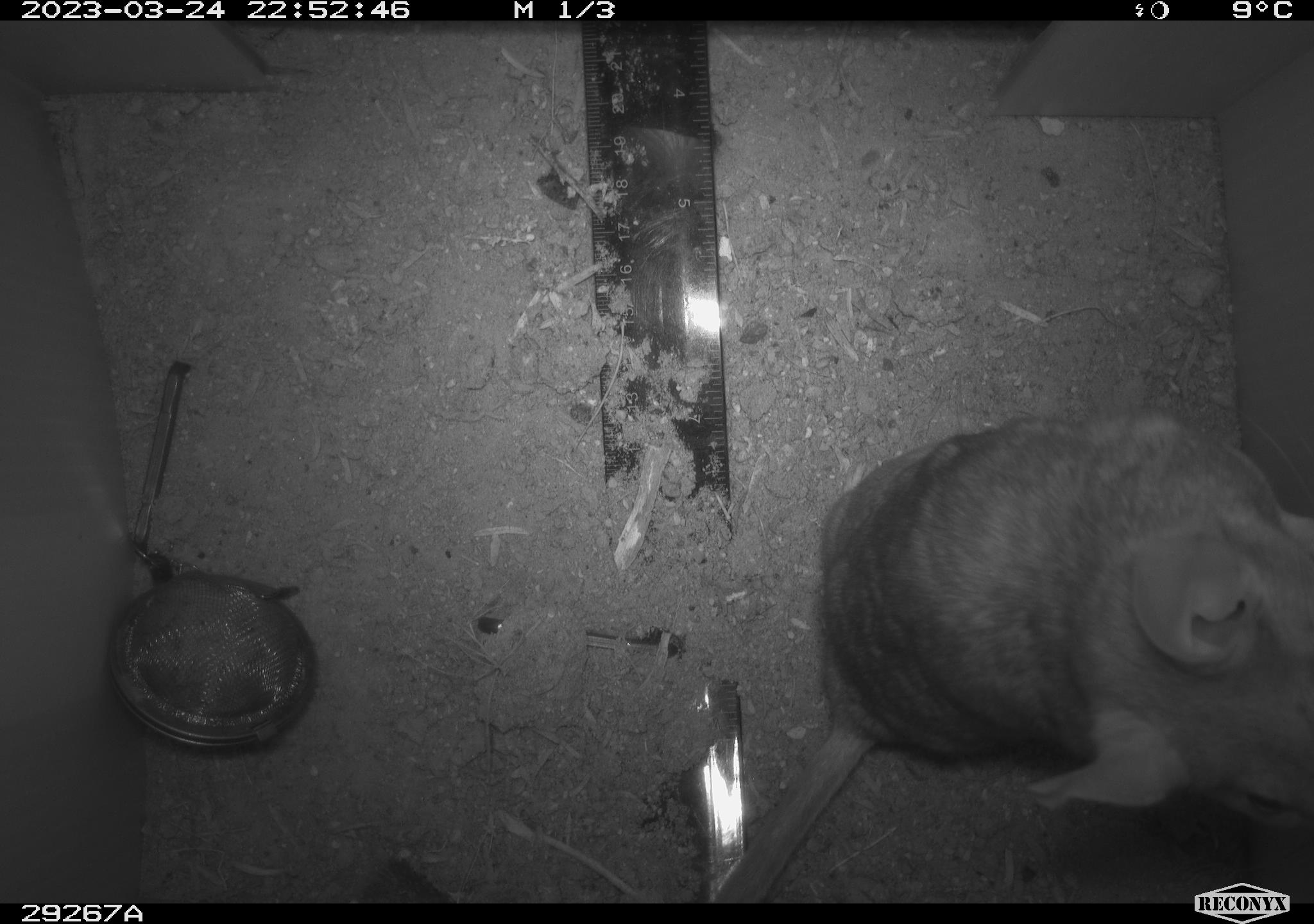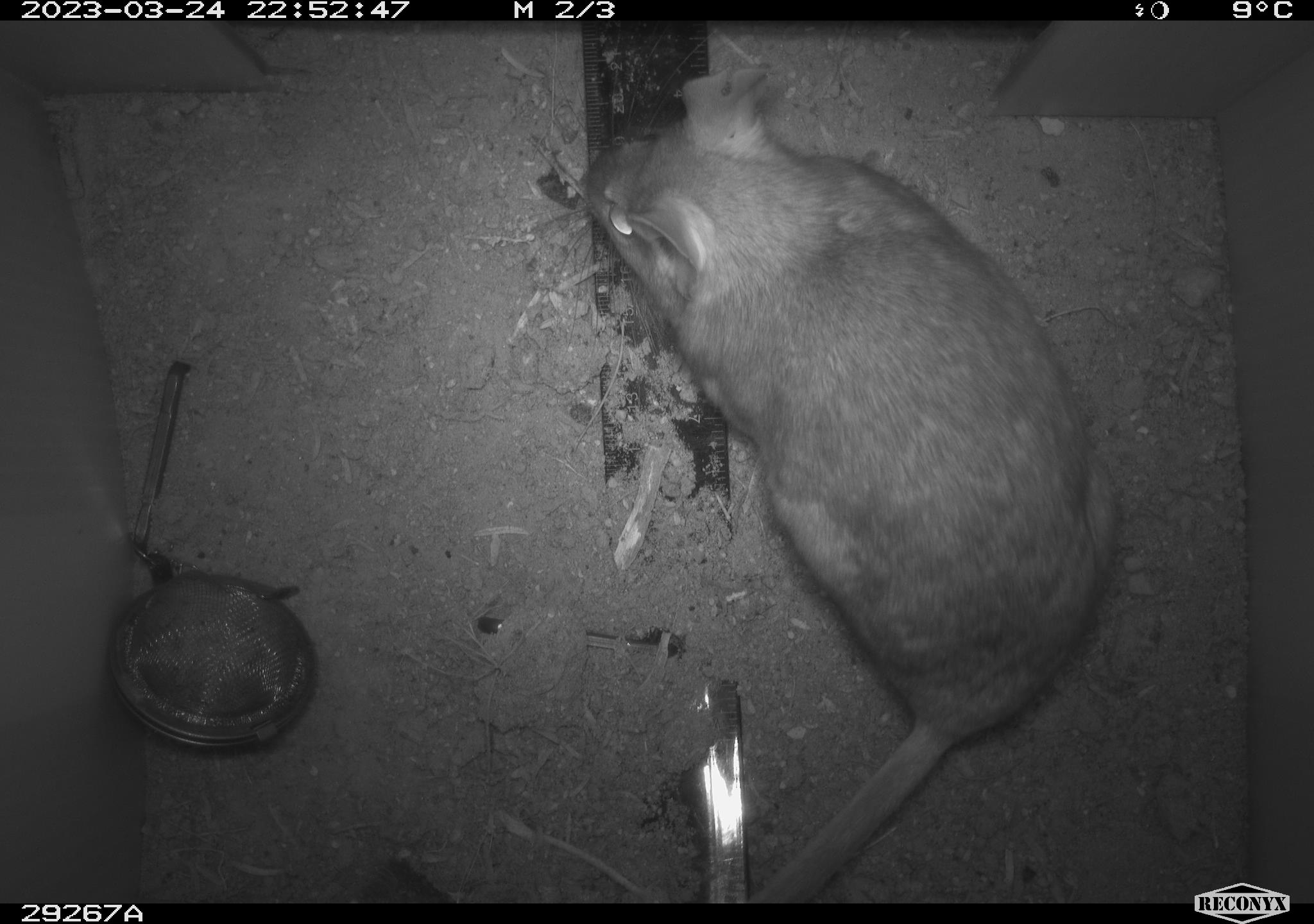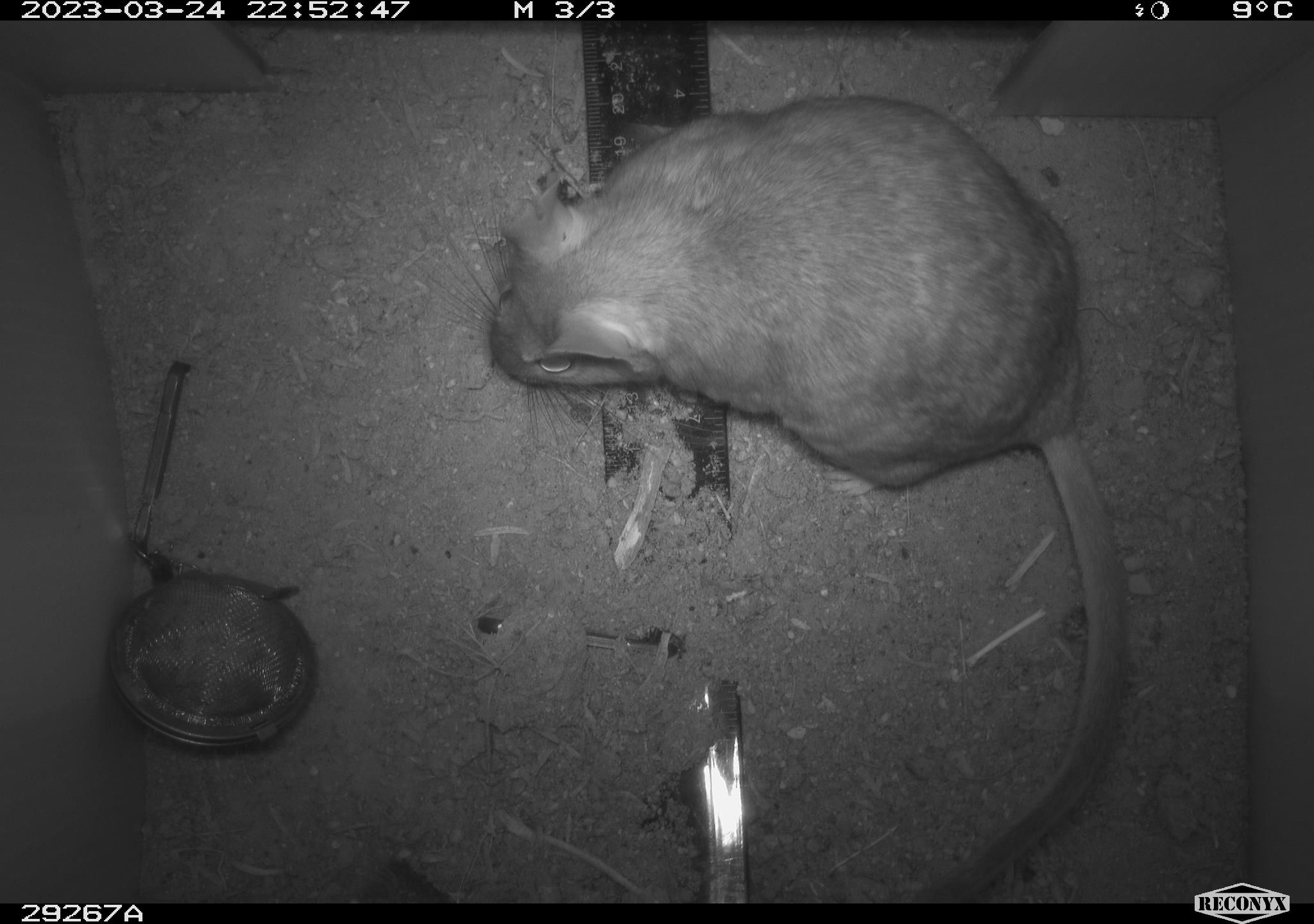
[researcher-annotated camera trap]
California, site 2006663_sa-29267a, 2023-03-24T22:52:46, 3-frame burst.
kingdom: Animalia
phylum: Chordata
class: Mammalia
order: Rodentia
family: Cricetidae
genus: Neotoma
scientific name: Neotoma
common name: pack rat or woodrat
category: neotoma species